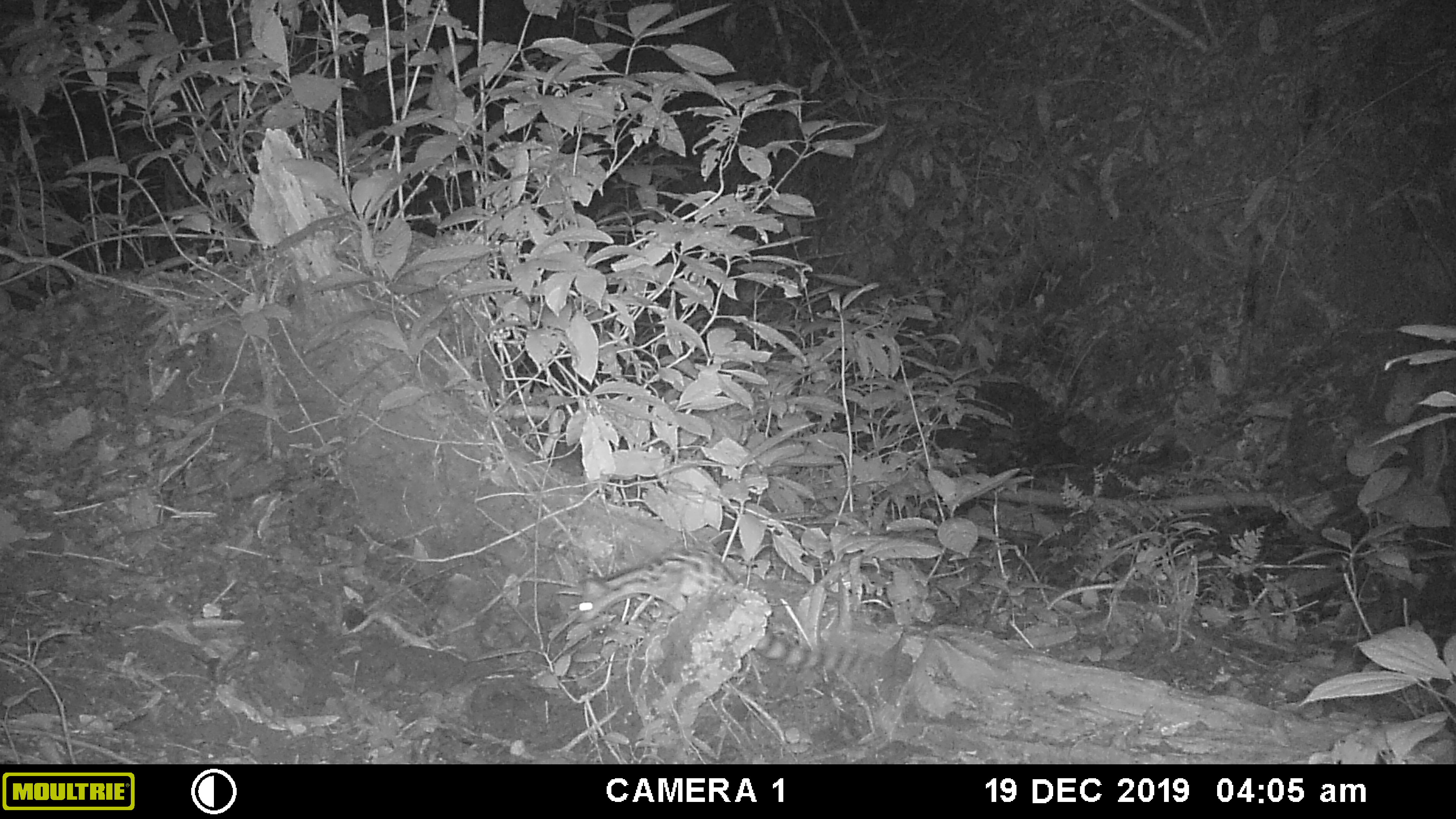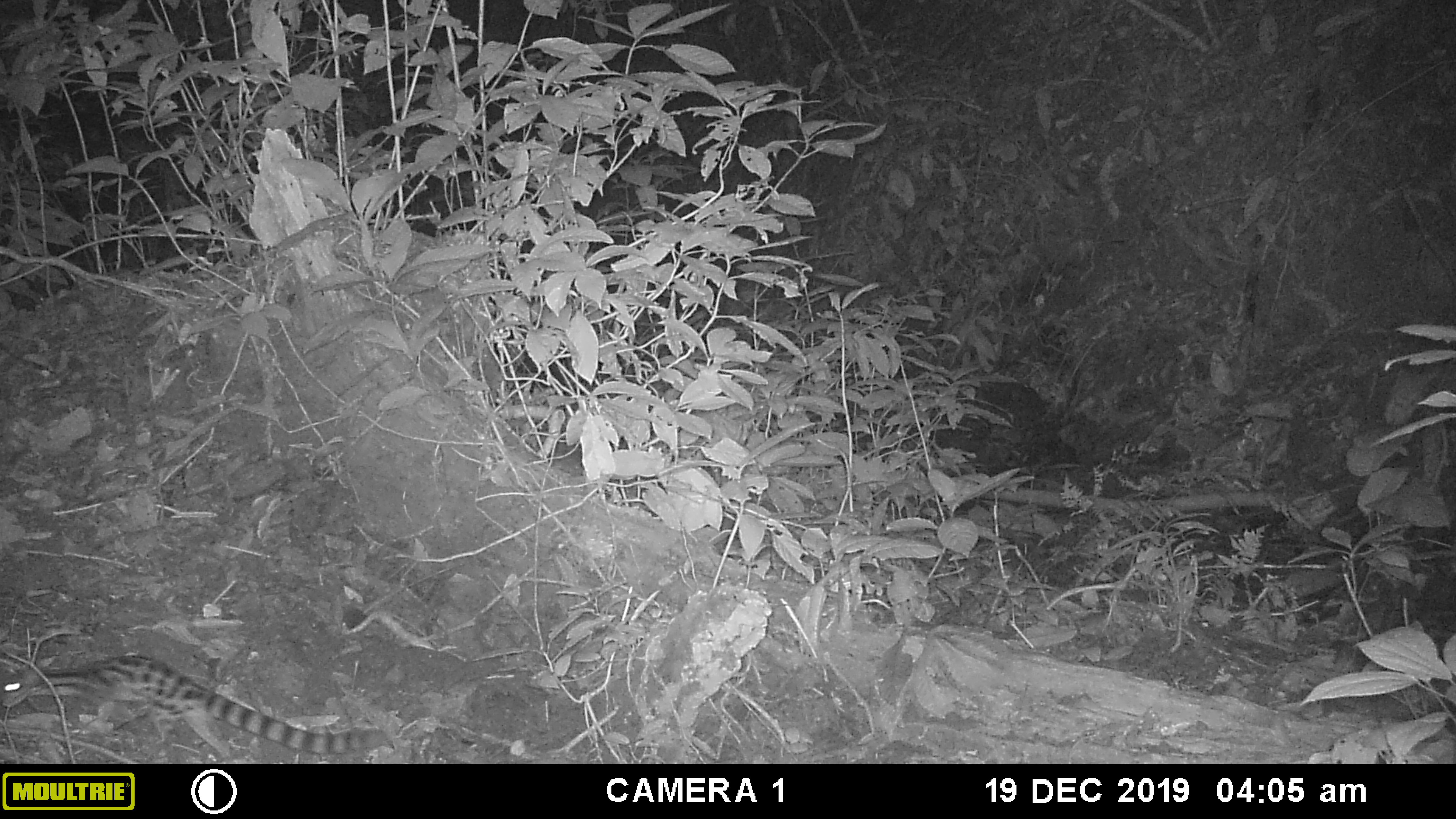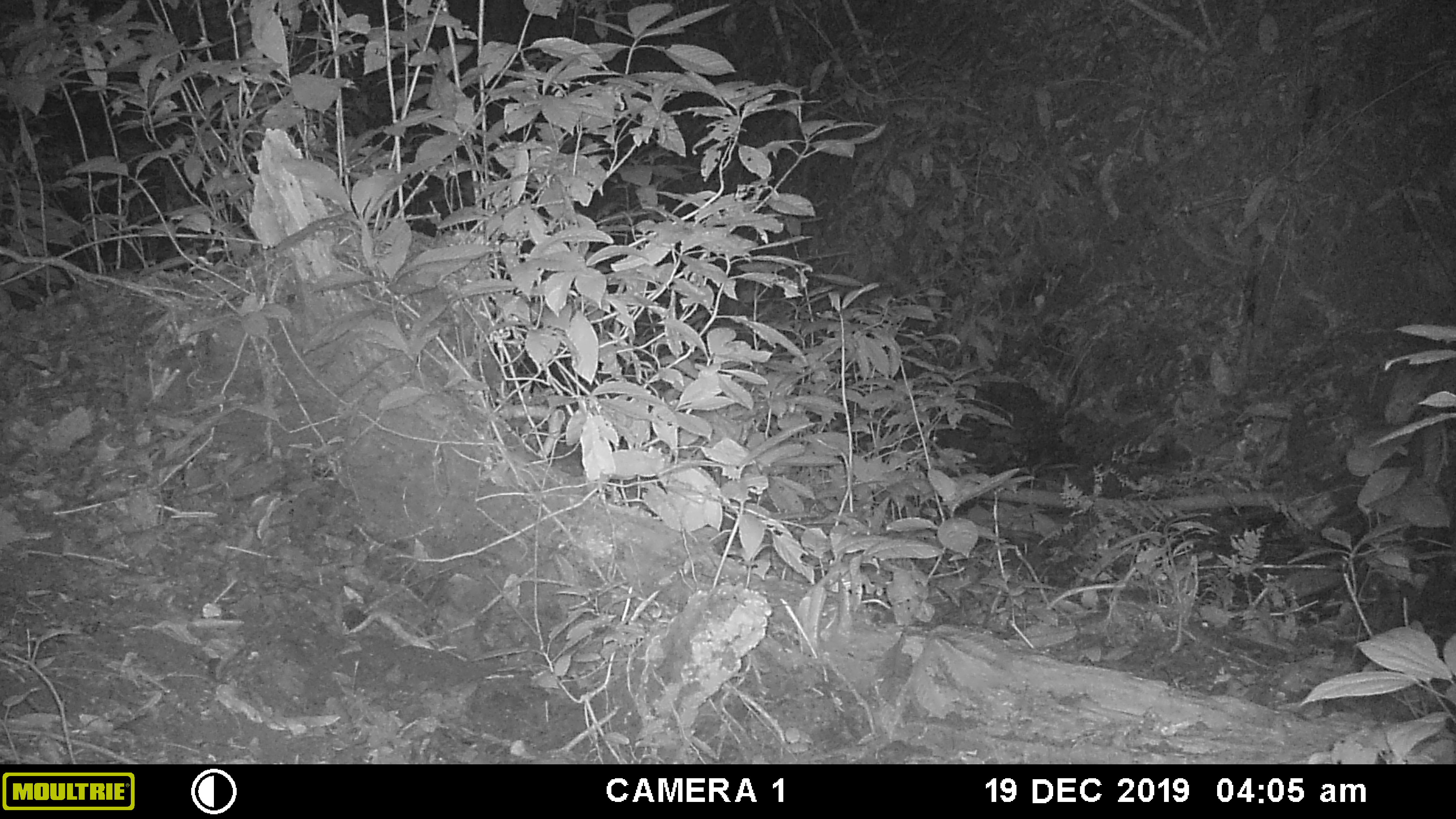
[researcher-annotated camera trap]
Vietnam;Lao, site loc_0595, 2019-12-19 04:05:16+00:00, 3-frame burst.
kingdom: Animalia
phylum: Chordata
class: Mammalia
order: Carnivora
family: Prionodontidae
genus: Prionodon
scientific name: Prionodon pardicolor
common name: spotted linsang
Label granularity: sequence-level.